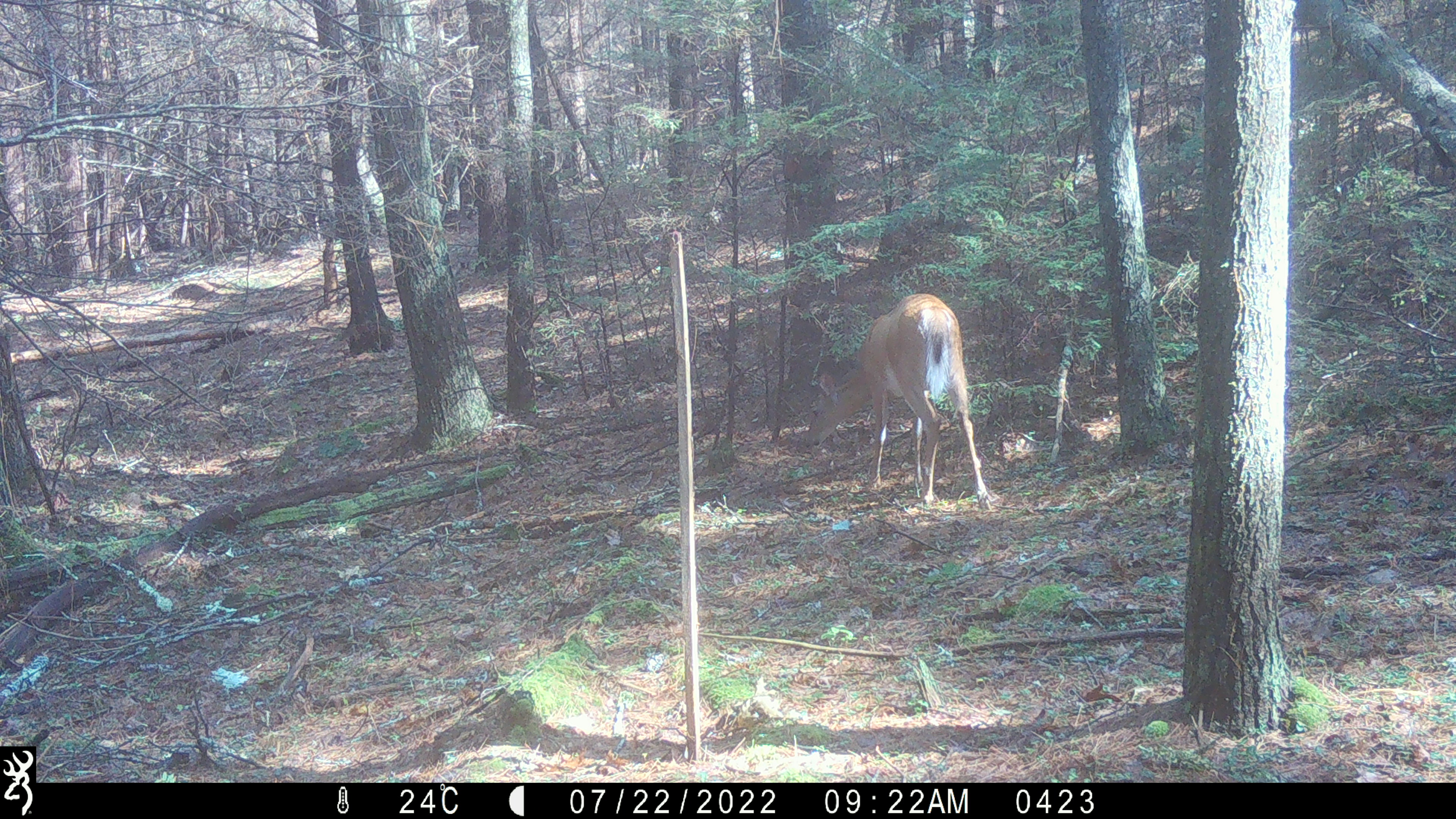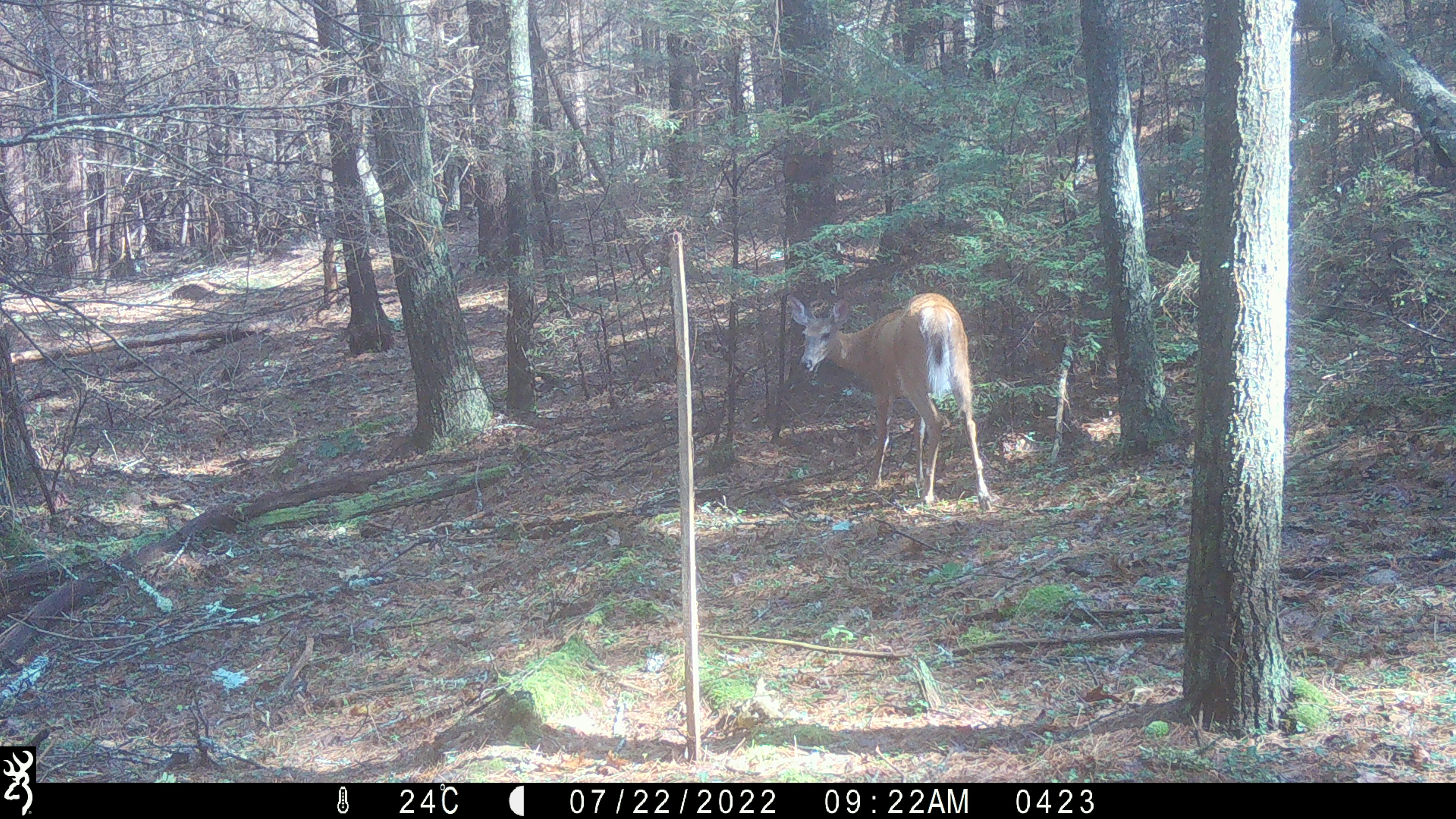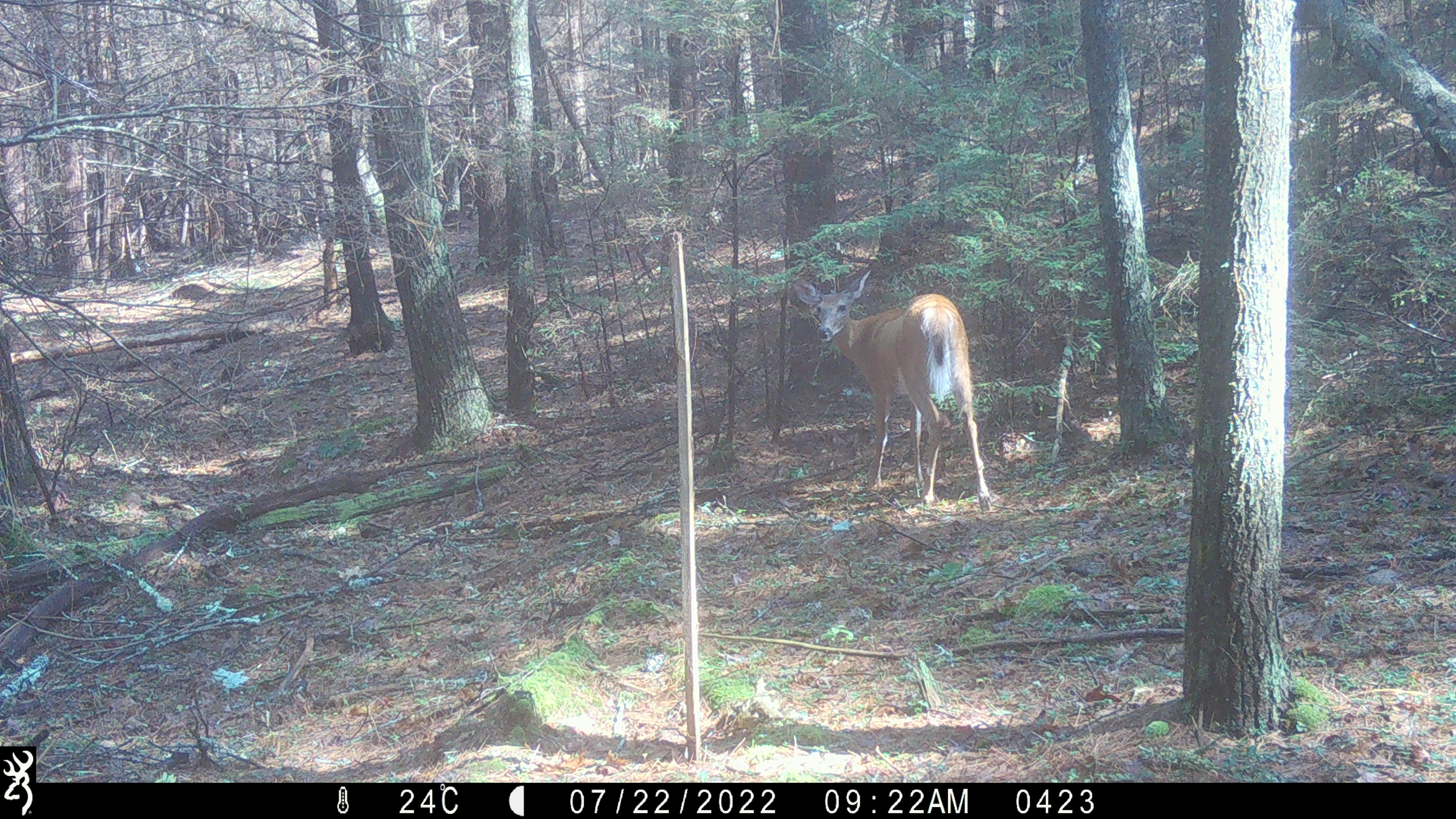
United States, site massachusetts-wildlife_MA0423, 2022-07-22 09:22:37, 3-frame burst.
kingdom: Animalia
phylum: Chordata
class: Mammalia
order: Artiodactyla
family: Cervidae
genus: Odocoileus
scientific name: Odocoileus virginianus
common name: white-tailed deer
White-tailed deer (Odocoileus virginianus).